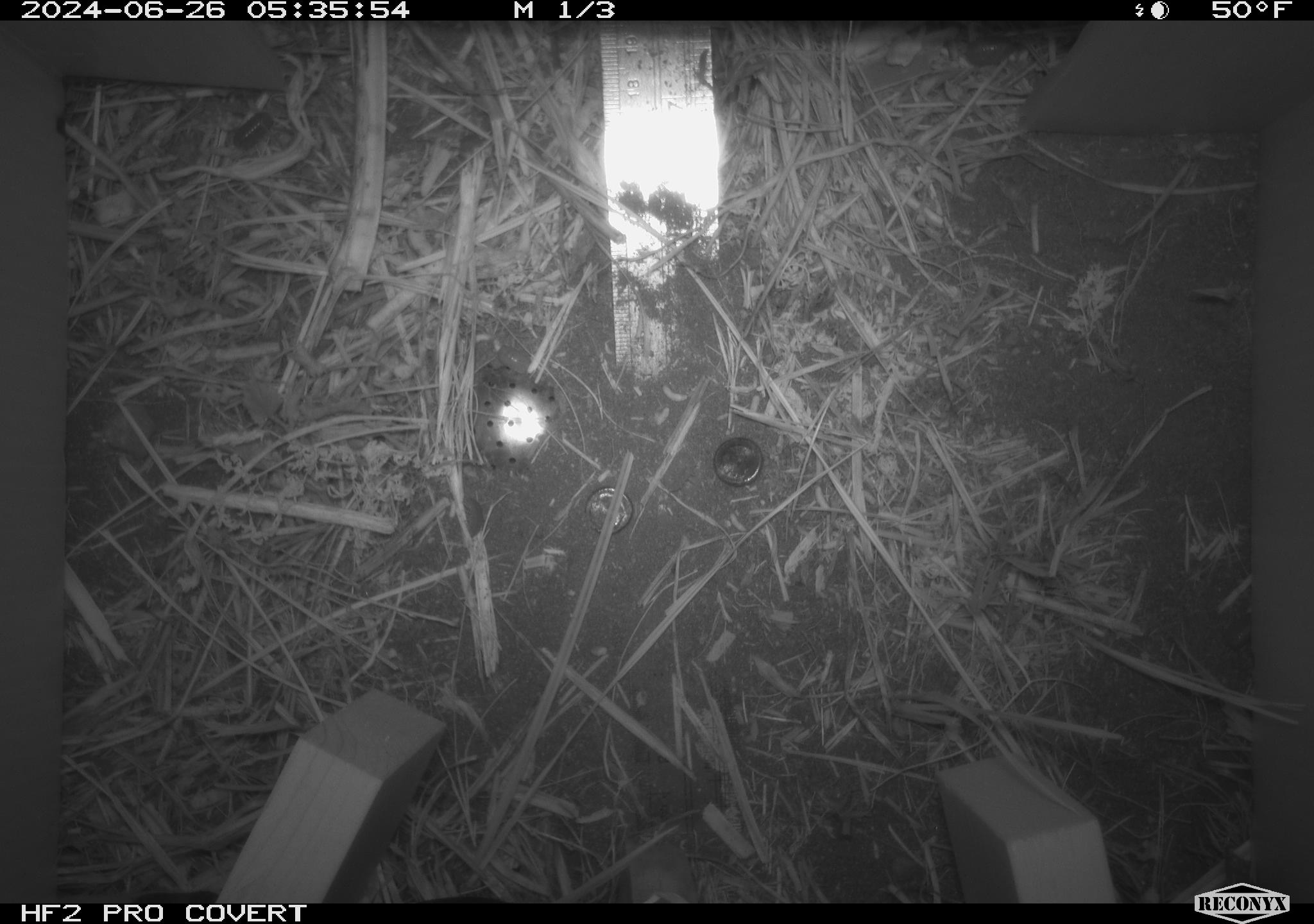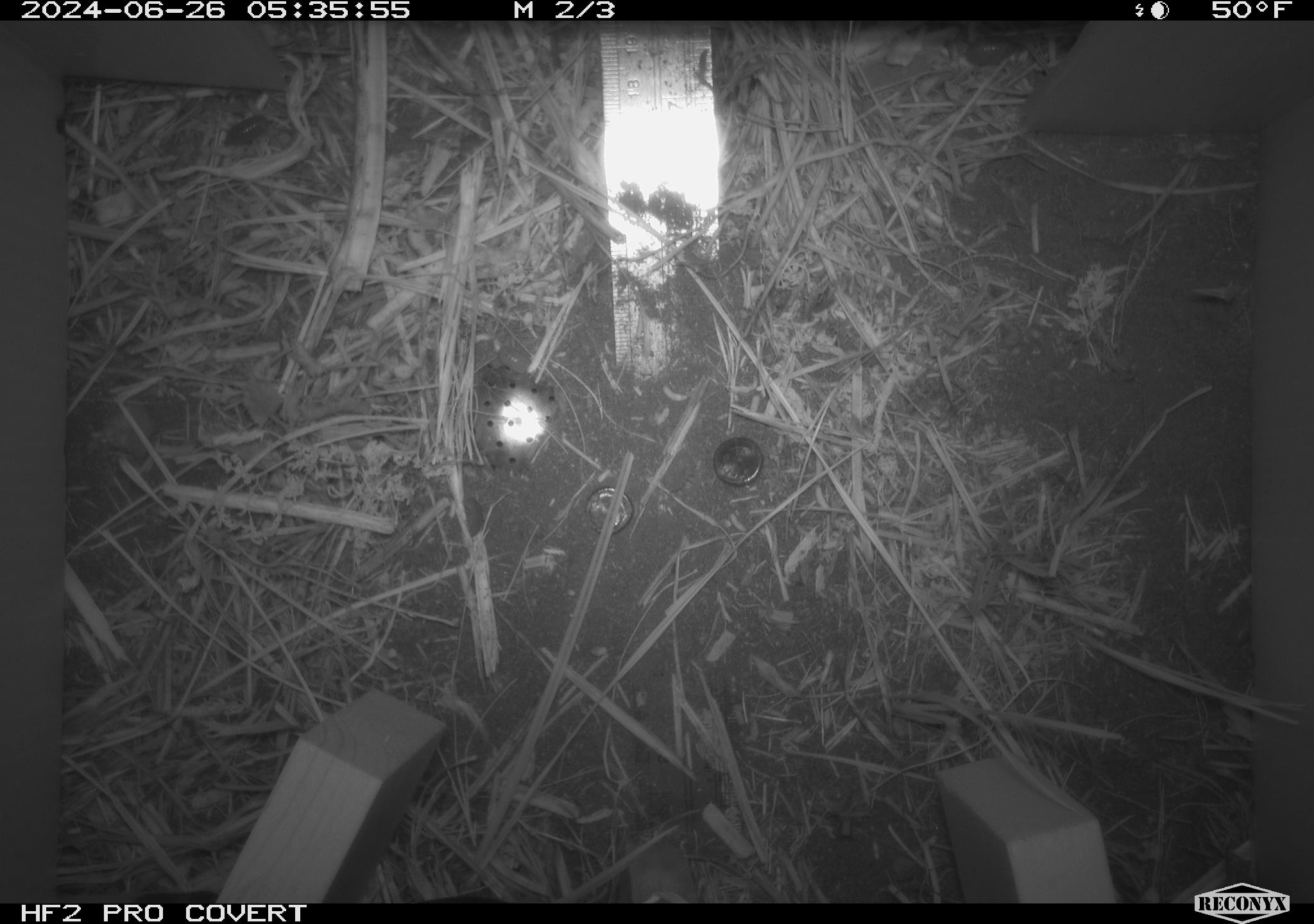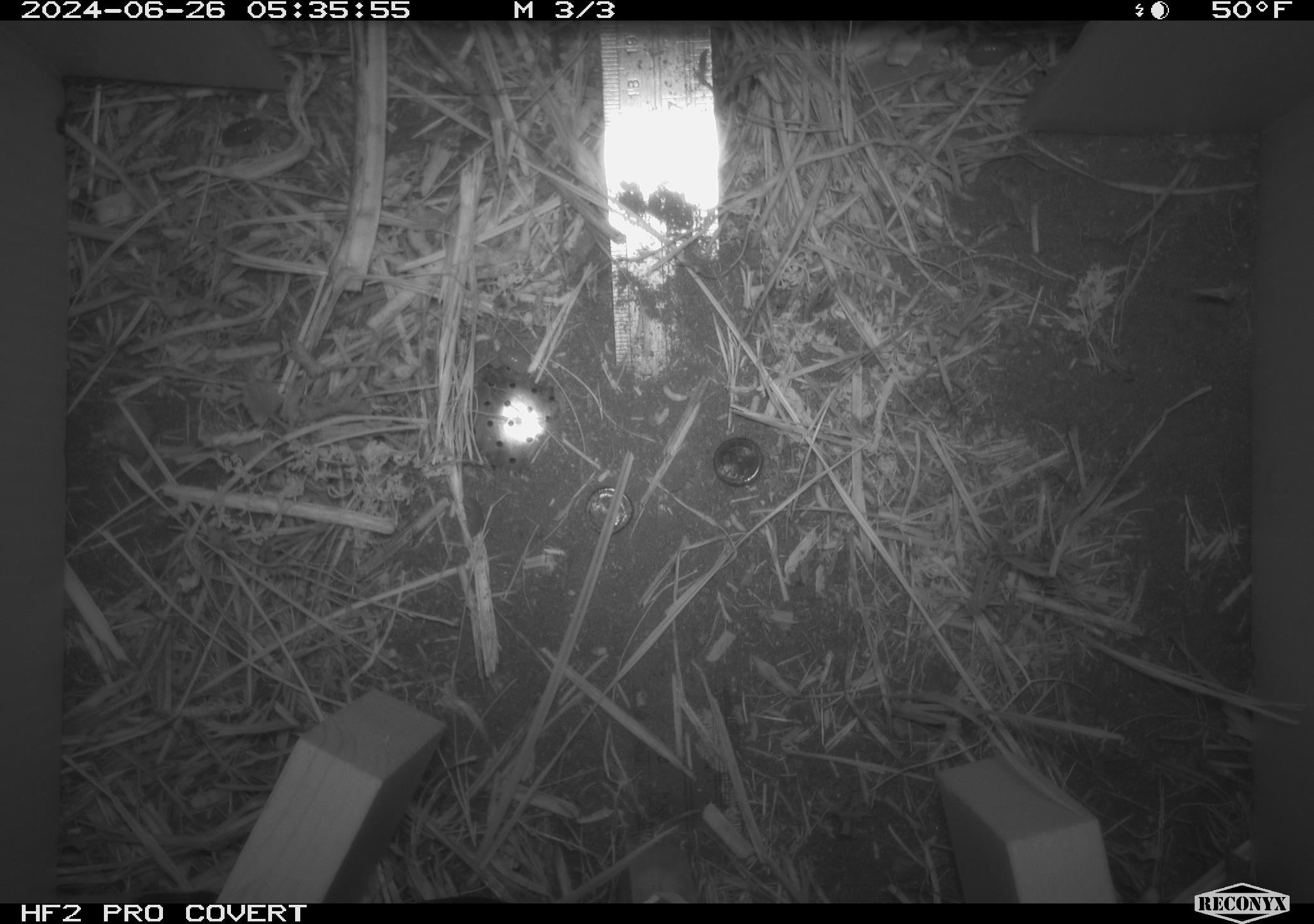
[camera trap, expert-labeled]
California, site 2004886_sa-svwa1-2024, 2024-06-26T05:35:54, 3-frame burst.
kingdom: Animalia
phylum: Arthropoda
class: Malacostraca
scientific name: Malacostraca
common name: amphipods, crabs, isopods, krill, lobsters and shrimps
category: malacostracan